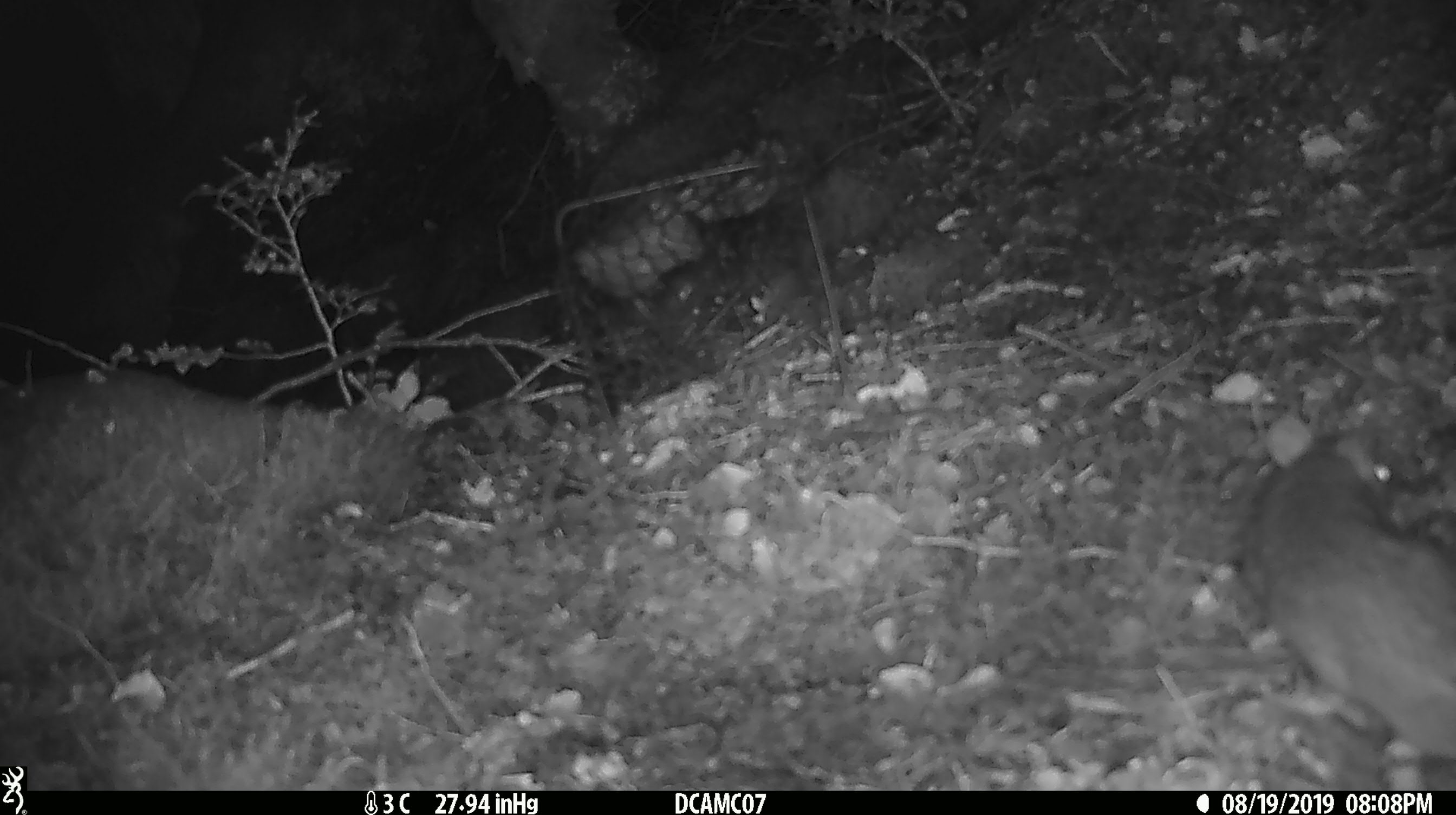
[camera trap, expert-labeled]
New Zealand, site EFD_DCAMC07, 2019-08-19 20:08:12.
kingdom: Animalia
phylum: Chordata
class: Mammalia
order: Rodentia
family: Muridae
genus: Rattus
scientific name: Rattus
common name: rat